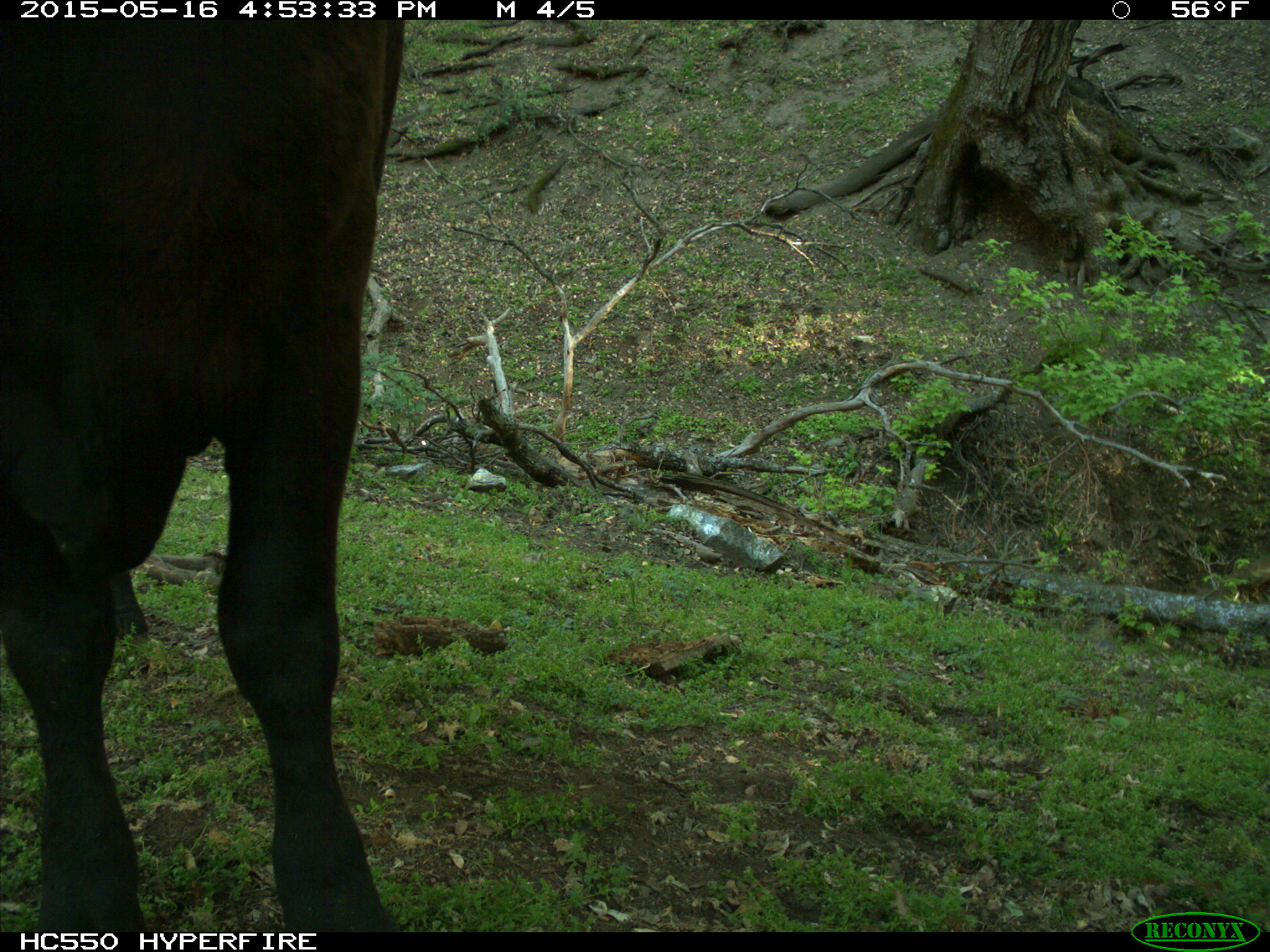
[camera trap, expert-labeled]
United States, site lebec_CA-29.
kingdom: Animalia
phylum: Chordata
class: Mammalia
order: Artiodactyla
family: Bovidae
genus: Bos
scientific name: Bos taurus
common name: domestic cow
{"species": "Bos taurus (domestic cow)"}